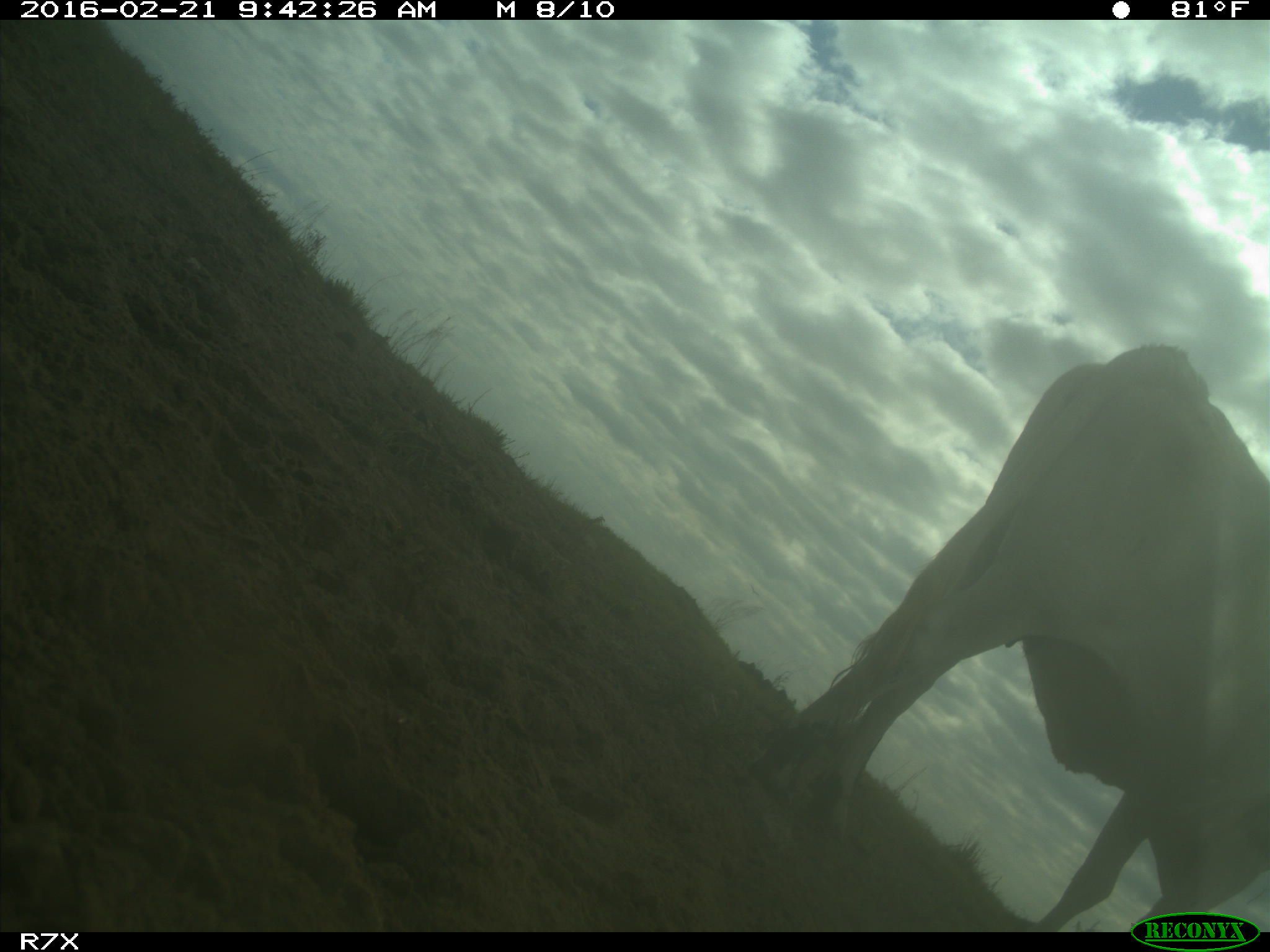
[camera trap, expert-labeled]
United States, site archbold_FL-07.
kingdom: Animalia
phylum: Chordata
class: Mammalia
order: Artiodactyla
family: Bovidae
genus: Bos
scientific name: Bos taurus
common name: domestic cow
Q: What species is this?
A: Bos taurus (domestic cow).